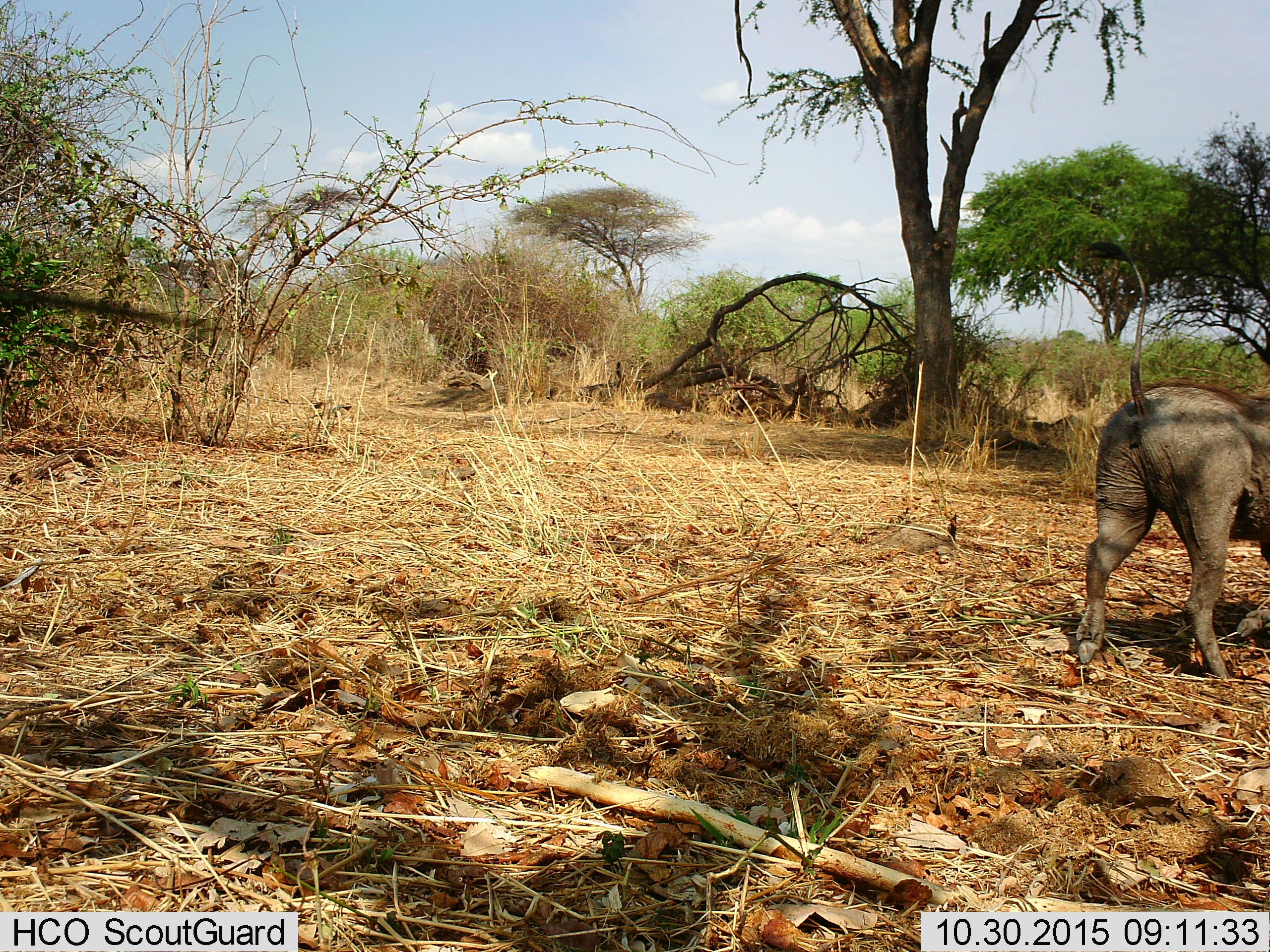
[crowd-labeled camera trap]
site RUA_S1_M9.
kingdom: Animalia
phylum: Chordata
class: Mammalia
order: Artiodactyla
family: Suidae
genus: Phacochoerus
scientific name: Phacochoerus africanus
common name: warthog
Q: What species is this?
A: Warthog (Phacochoerus africanus).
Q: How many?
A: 1.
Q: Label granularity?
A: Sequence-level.